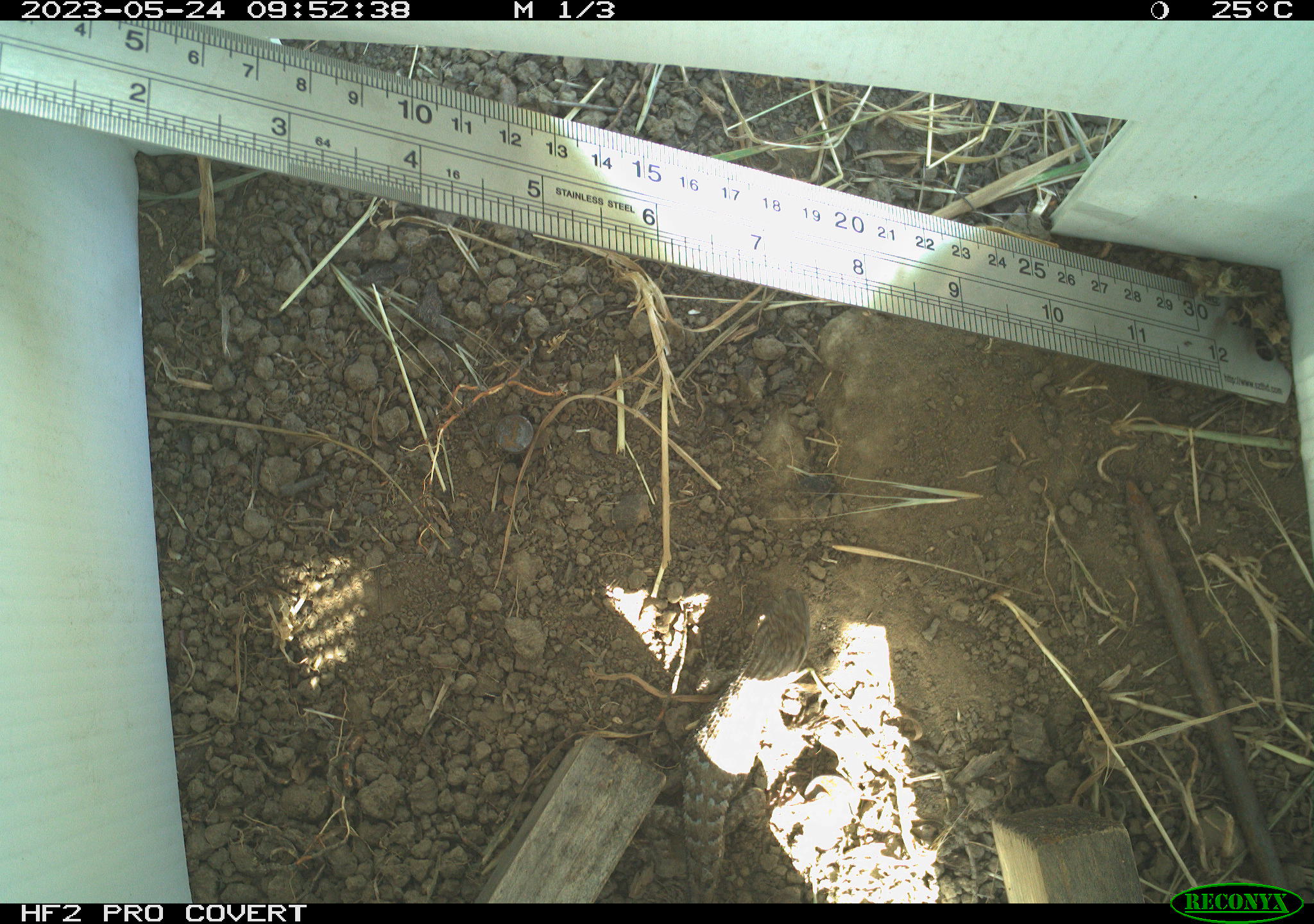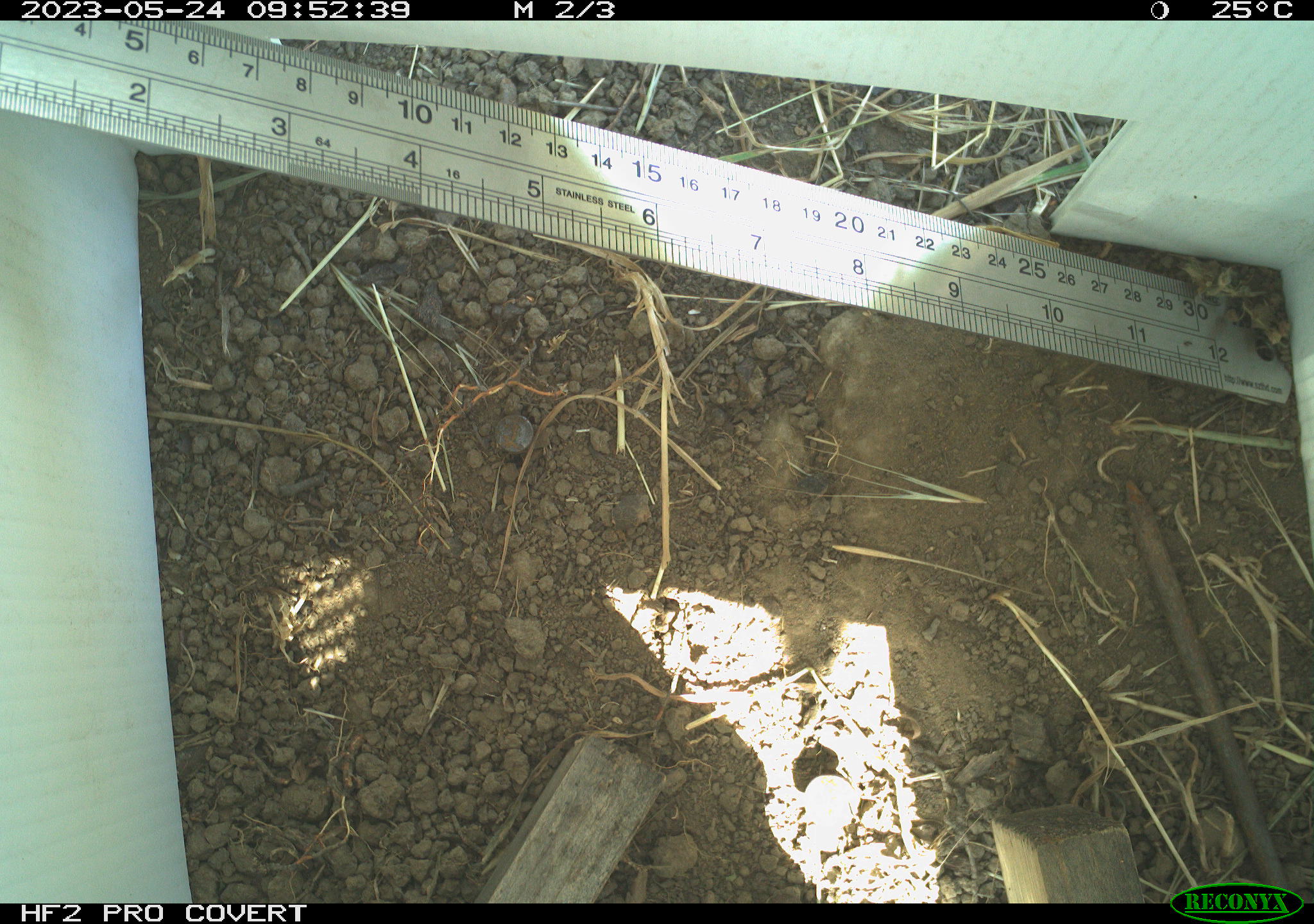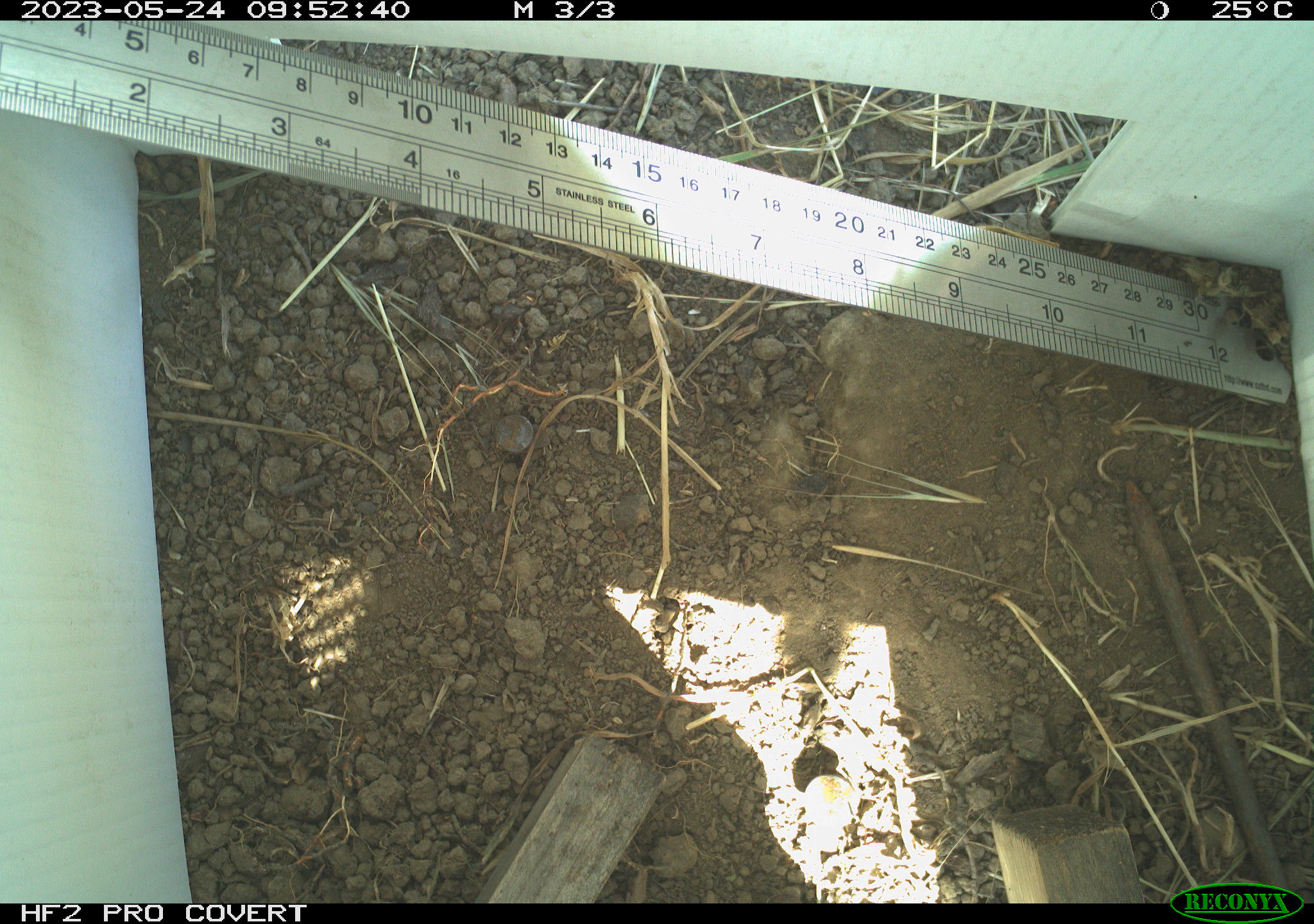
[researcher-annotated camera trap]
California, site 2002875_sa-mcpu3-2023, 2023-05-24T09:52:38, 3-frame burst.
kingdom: Animalia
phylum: Chordata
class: Reptilia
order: Squamata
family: Phrynosomatidae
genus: Sceloporus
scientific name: Sceloporus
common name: spiny lizards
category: sceloporus species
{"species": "sceloporus species (spiny lizards) (Sceloporus)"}